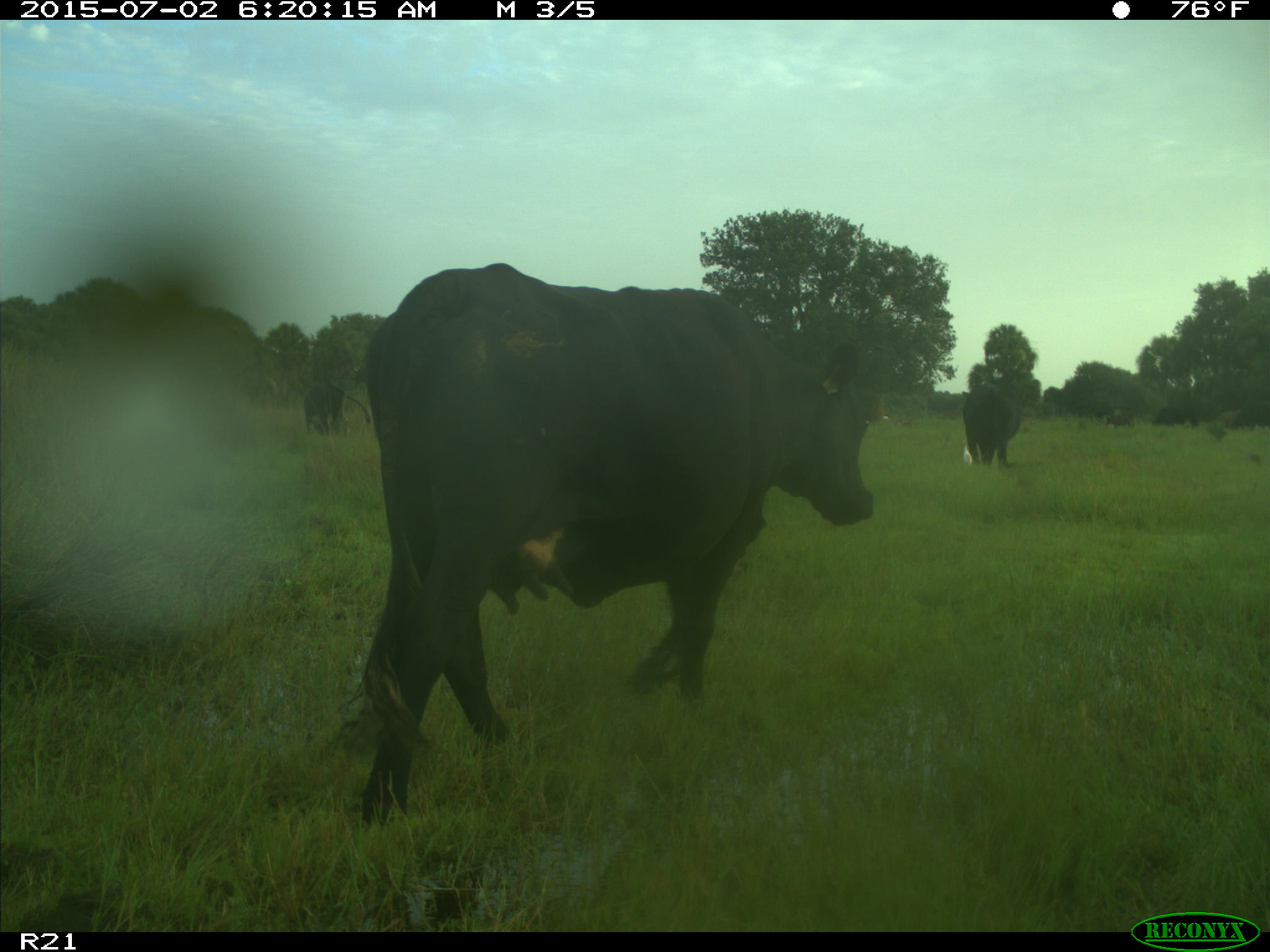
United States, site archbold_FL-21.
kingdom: Animalia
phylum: Chordata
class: Mammalia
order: Artiodactyla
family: Bovidae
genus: Bos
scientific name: Bos taurus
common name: domestic cow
Bos taurus (domestic cow).